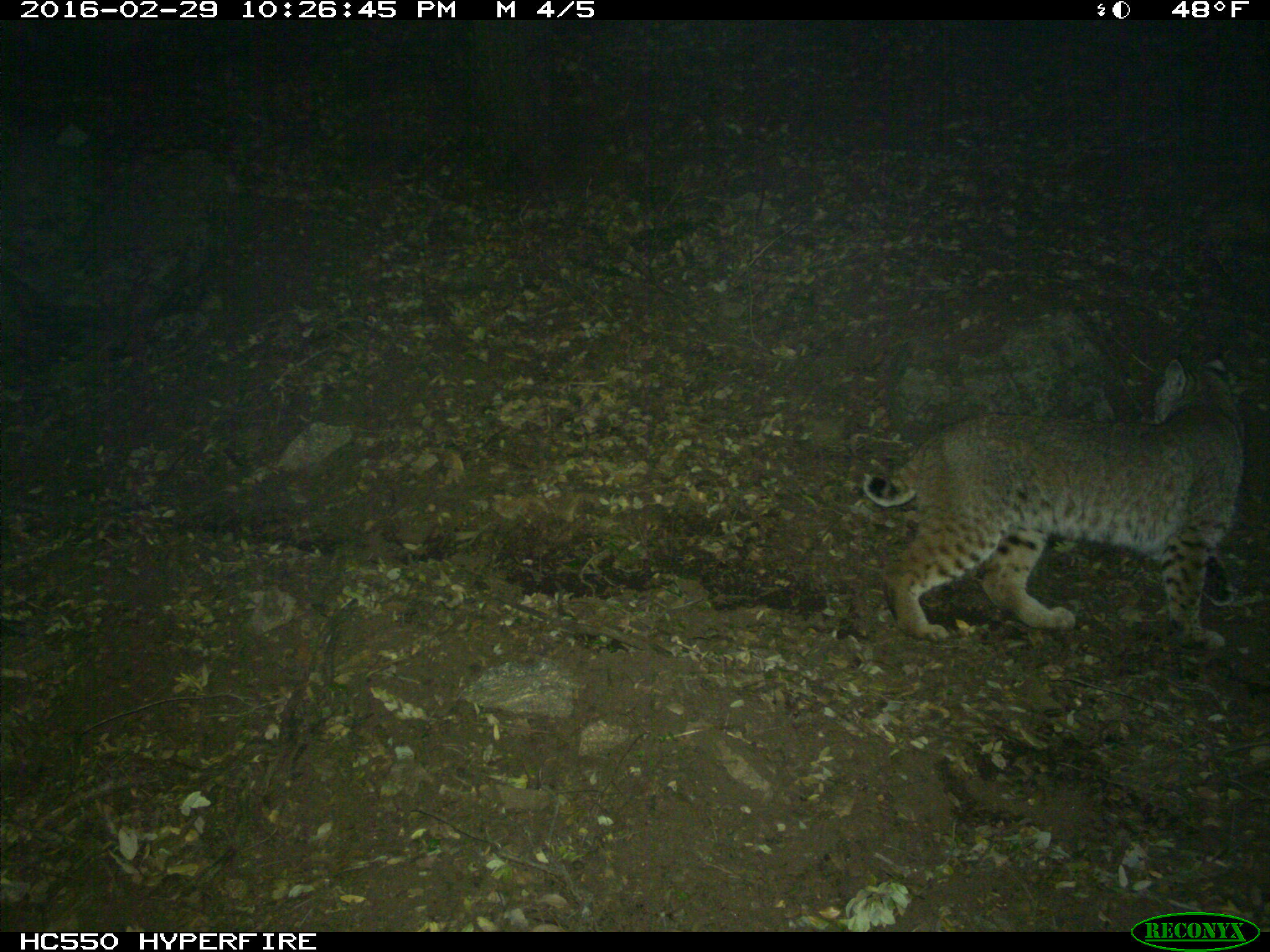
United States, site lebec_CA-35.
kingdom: Animalia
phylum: Chordata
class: Mammalia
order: Carnivora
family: Felidae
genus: Lynx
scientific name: Lynx rufus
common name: bobcat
Lynx rufus (bobcat).